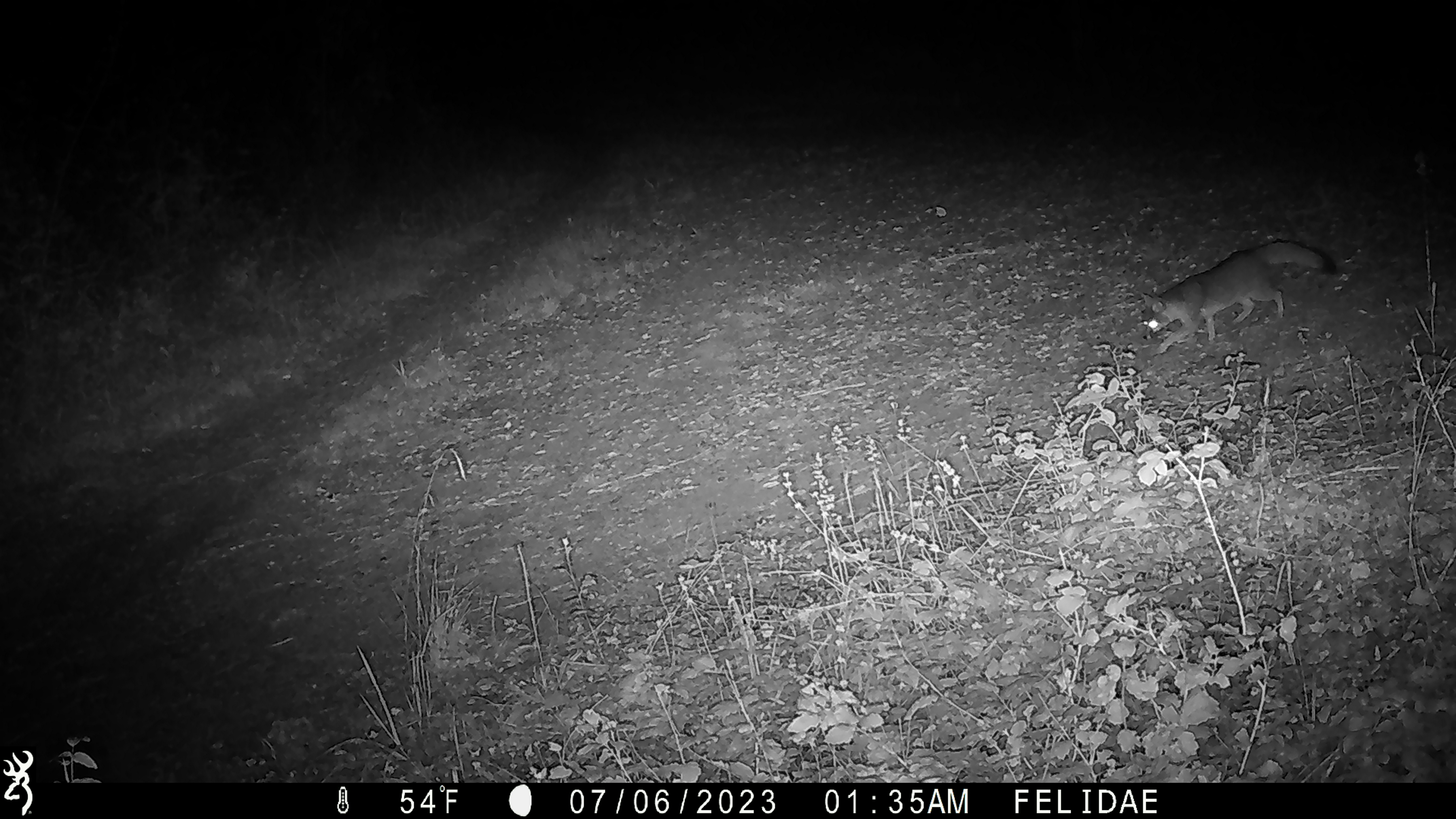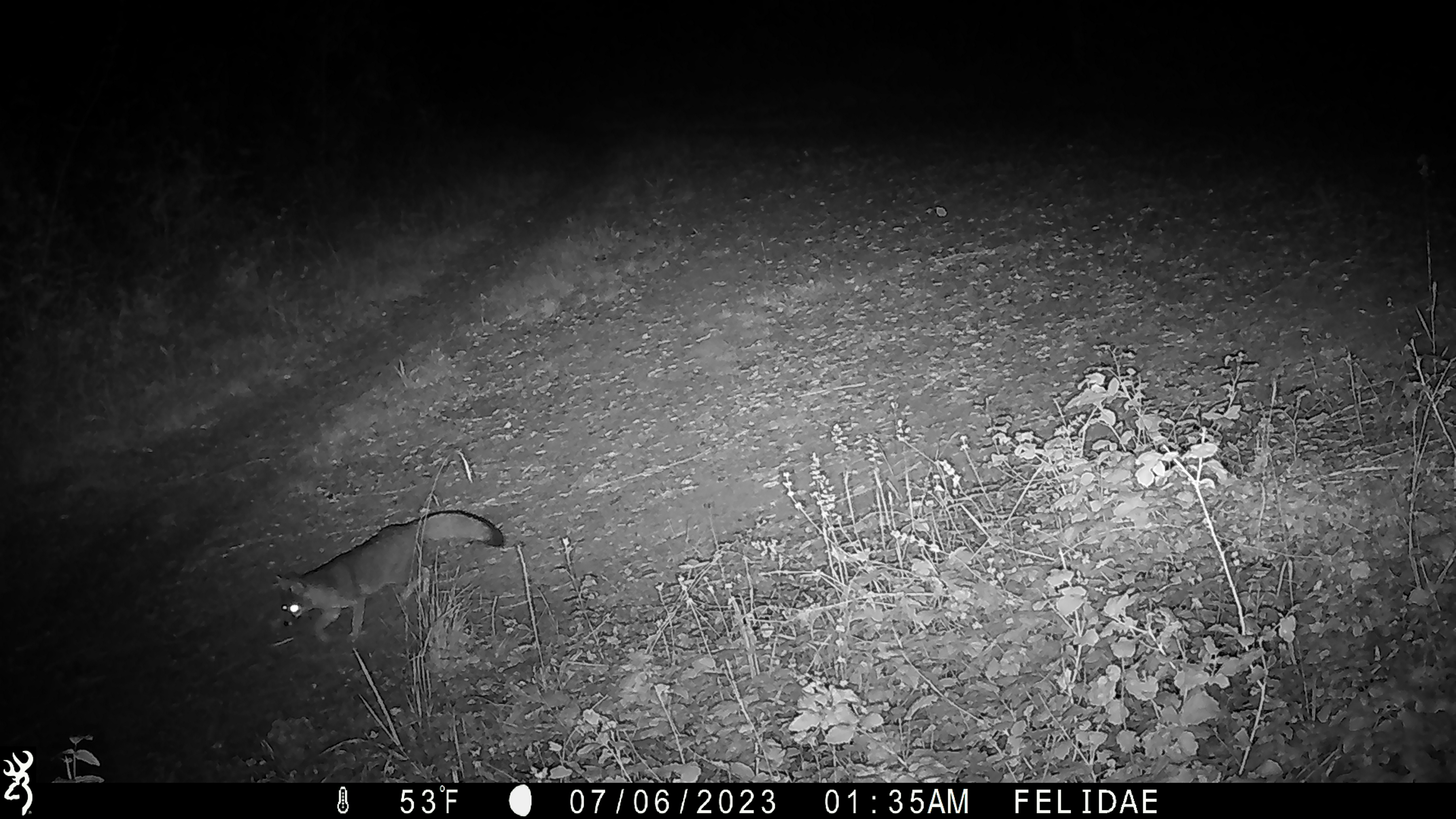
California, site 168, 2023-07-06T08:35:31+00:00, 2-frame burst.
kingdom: Animalia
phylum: Chordata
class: Mammalia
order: Carnivora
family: Canidae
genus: Urocyon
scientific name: Urocyon cinereoargenteus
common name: gray fox